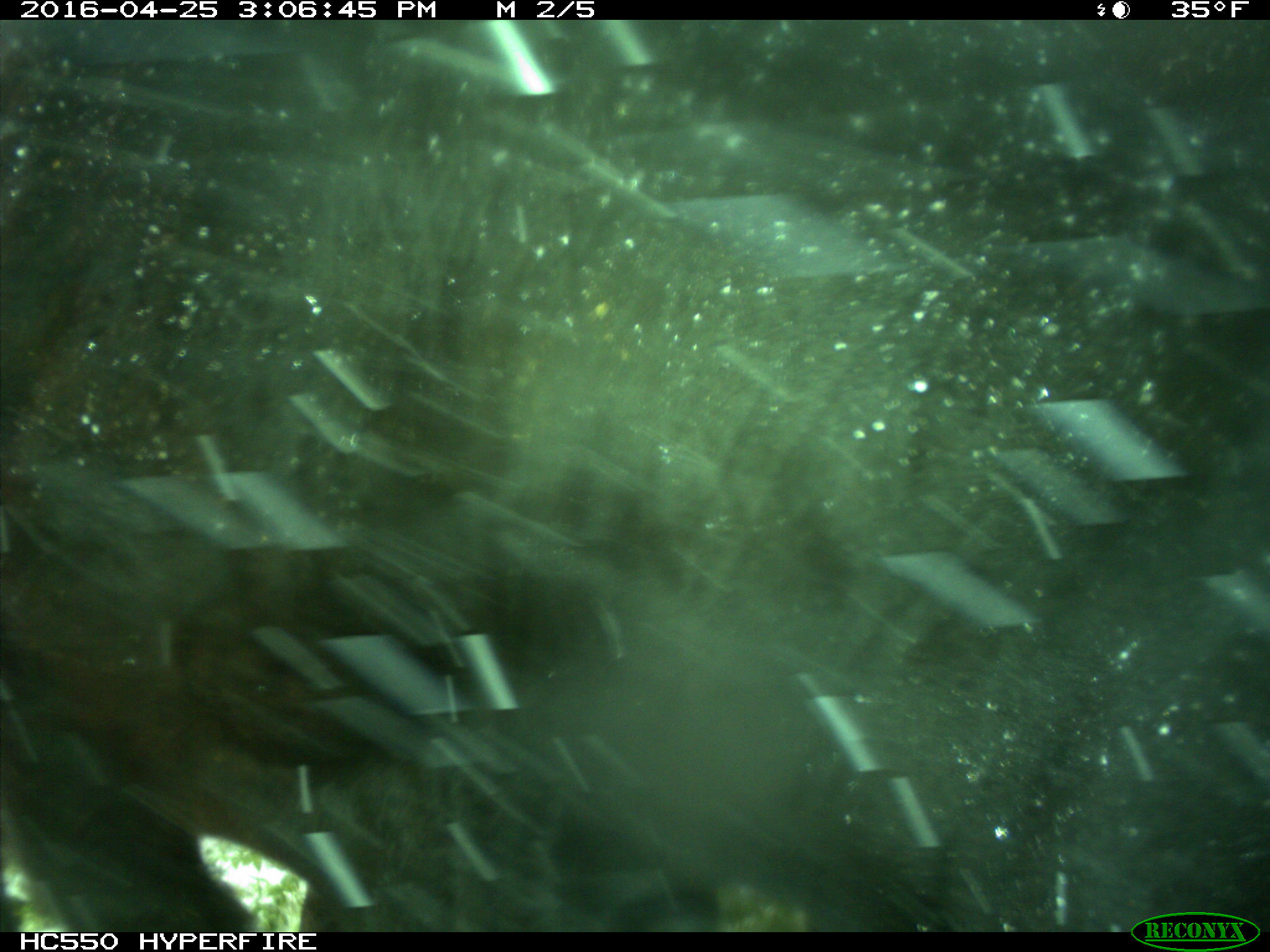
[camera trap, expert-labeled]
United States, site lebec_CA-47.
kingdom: Animalia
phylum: Chordata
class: Mammalia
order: Artiodactyla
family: Bovidae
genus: Bos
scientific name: Bos taurus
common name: domestic cow